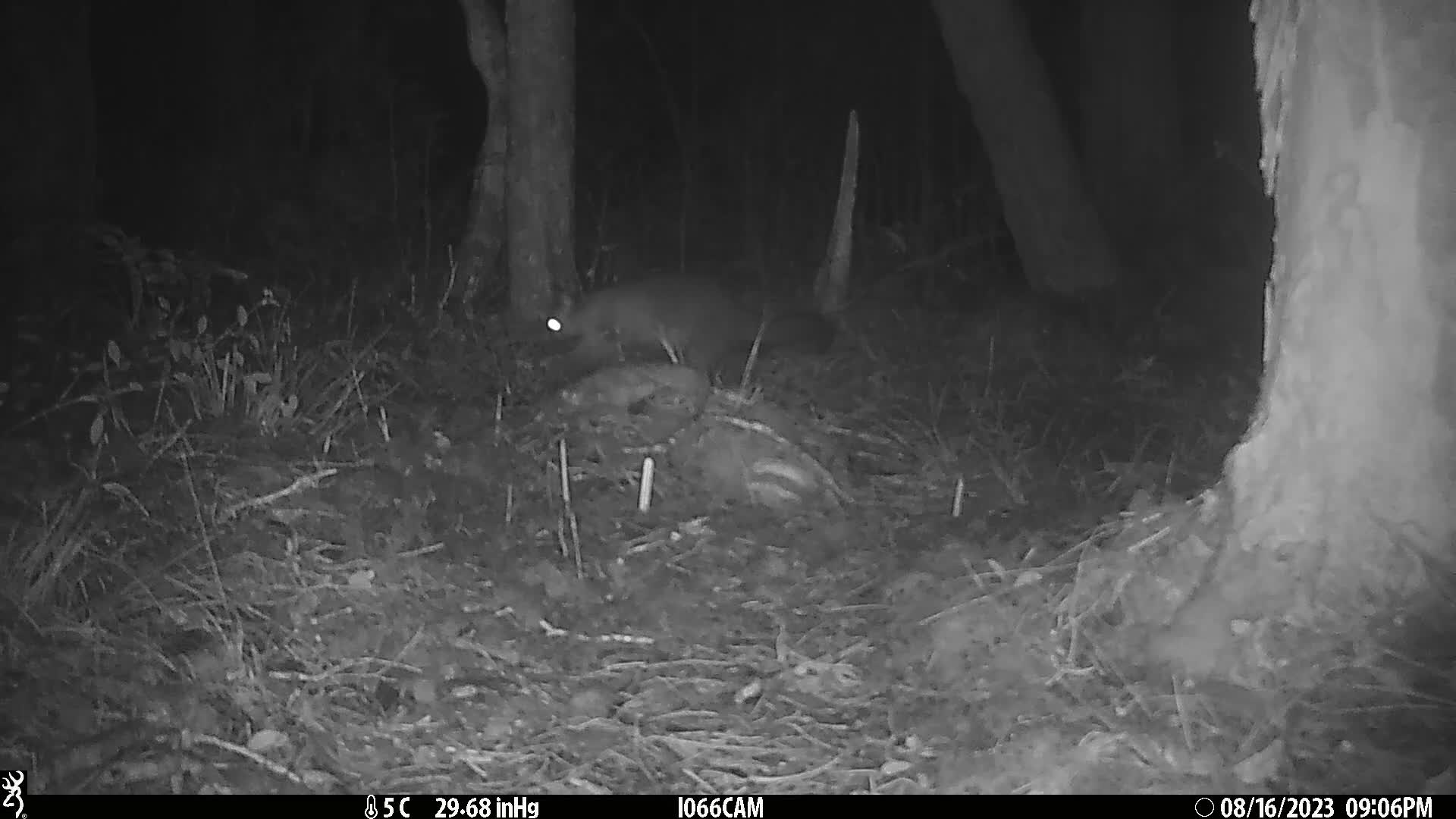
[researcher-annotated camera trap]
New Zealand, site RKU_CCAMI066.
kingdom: Animalia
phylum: Chordata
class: Mammalia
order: Diprotodontia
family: Phalangeridae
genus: Trichosurus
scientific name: Trichosurus vulpecula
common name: common brushtail possum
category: possum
Possum (common brushtail possum) (Trichosurus vulpecula).